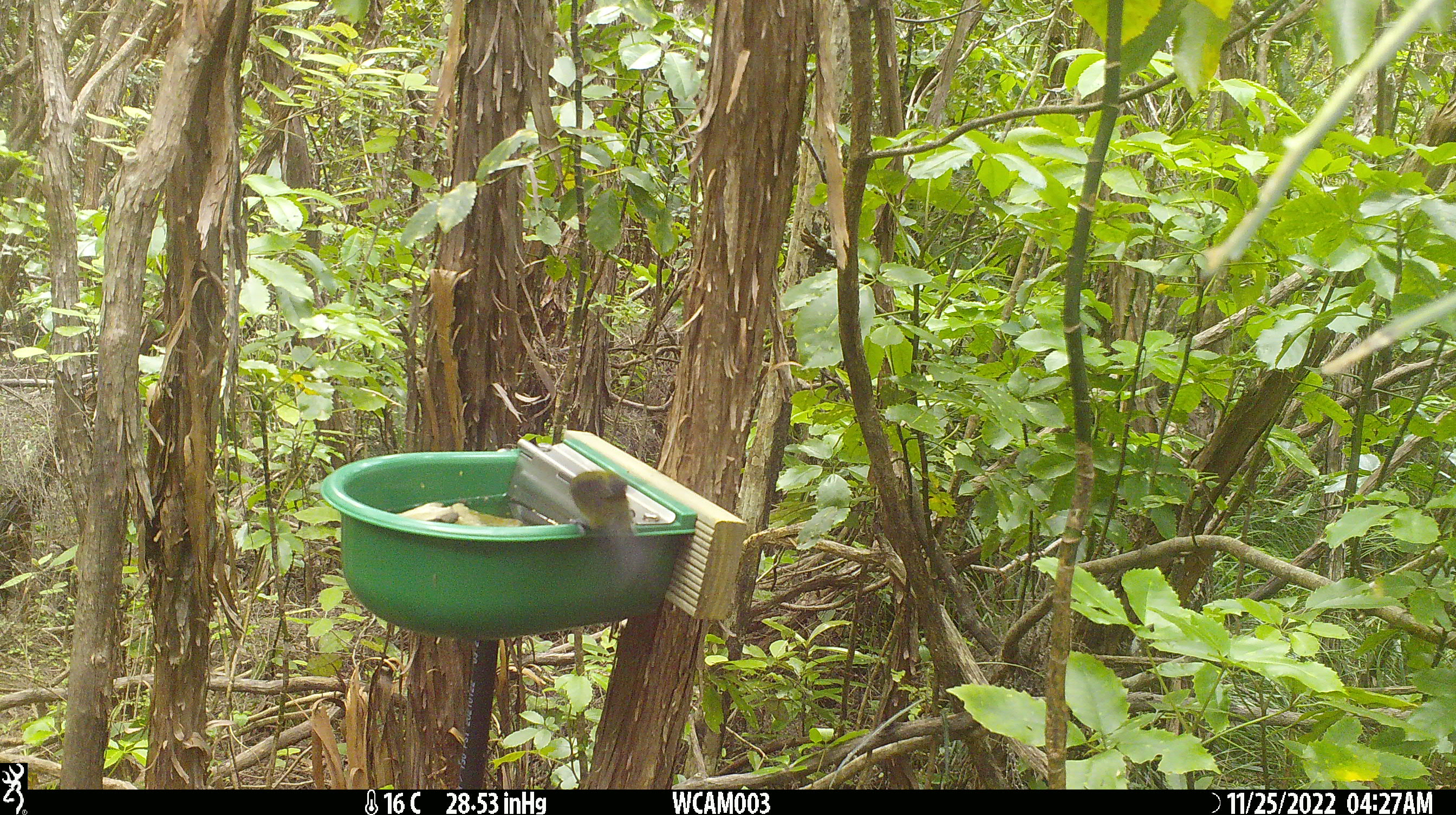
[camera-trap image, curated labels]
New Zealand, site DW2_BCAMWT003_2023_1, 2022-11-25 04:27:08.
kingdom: Animalia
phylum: Chordata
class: Aves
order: Passeriformes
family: Meliphagidae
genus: Anthornis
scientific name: Anthornis melanura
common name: new zealand bellbird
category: bellbird